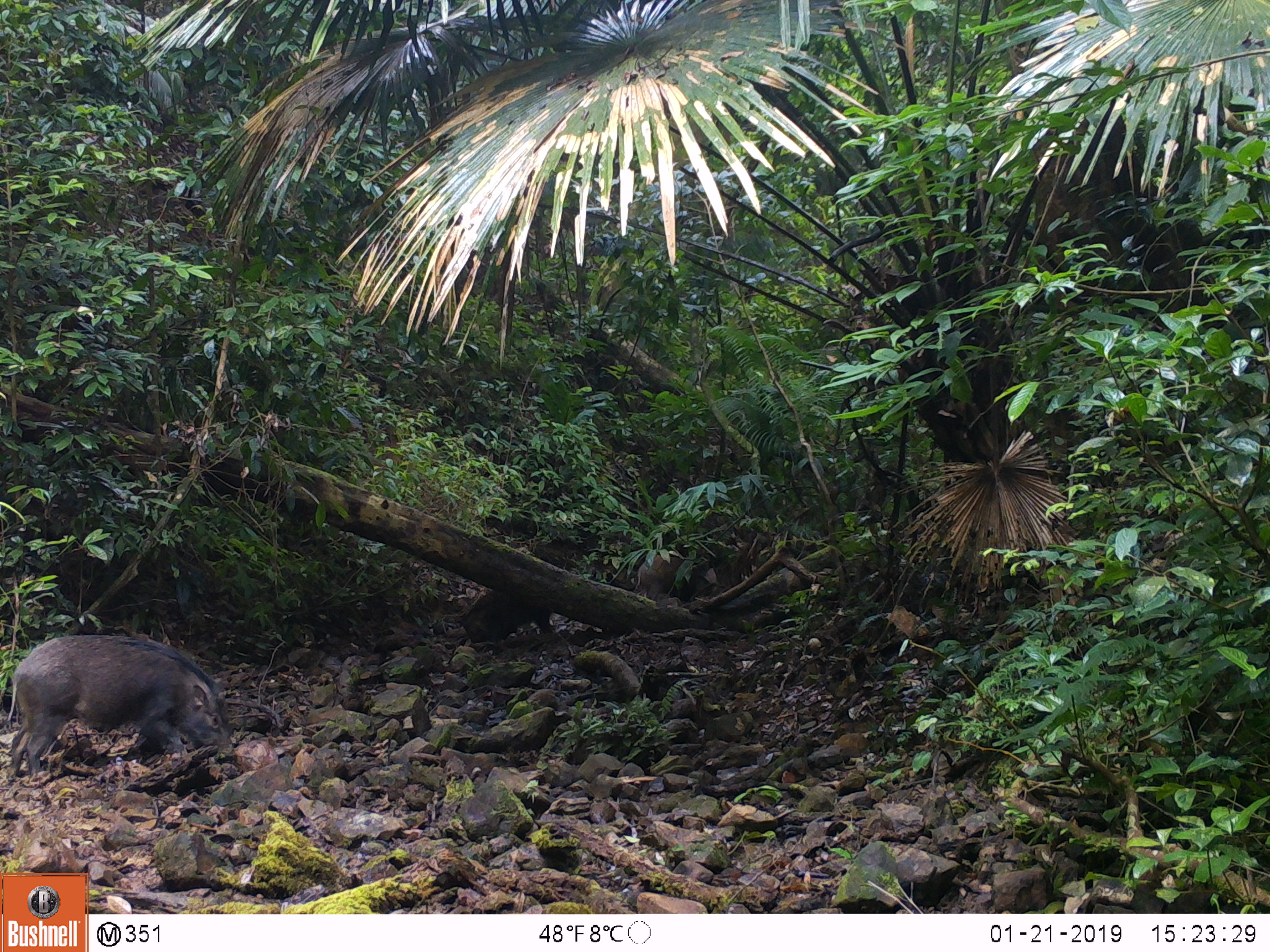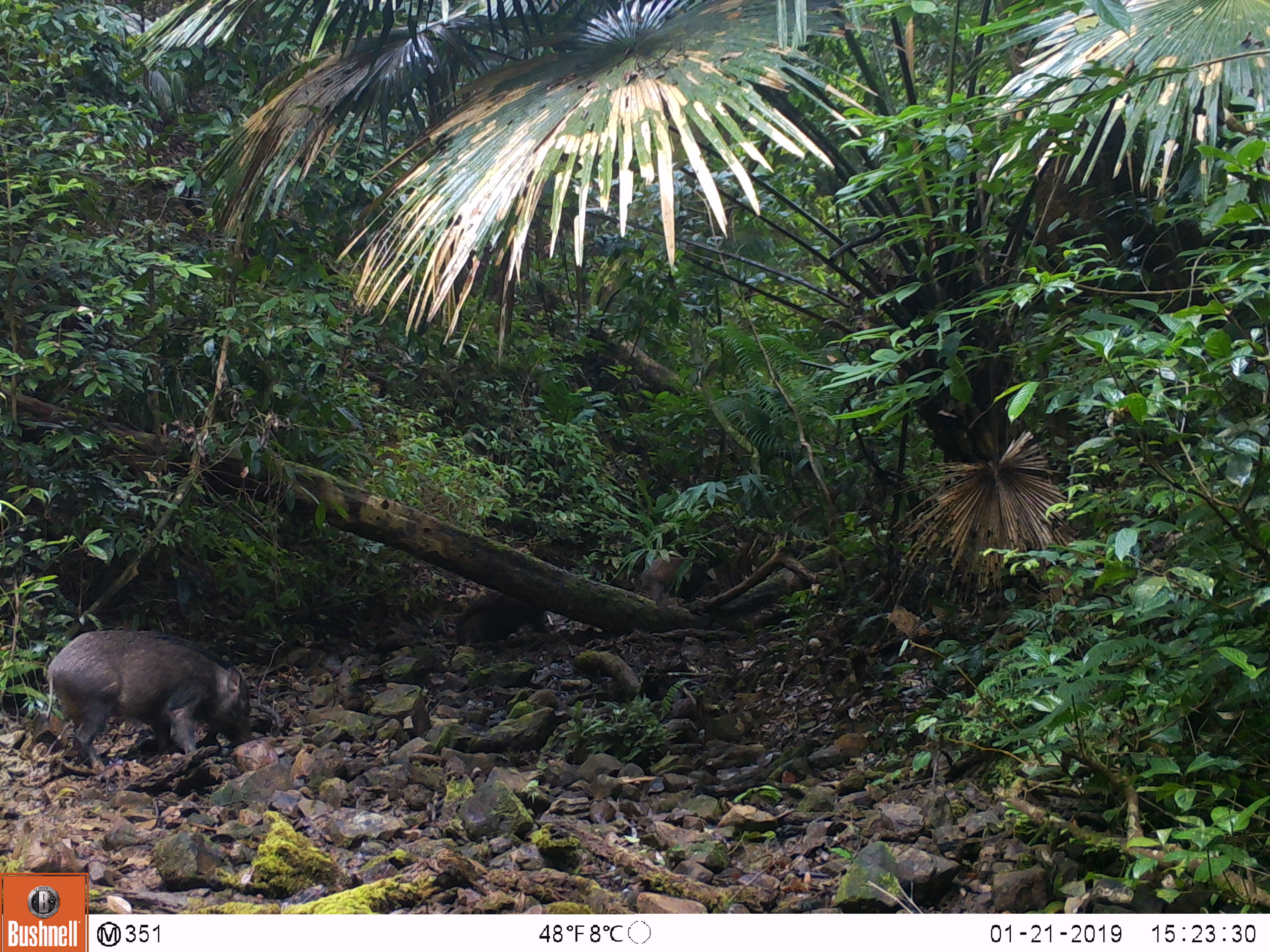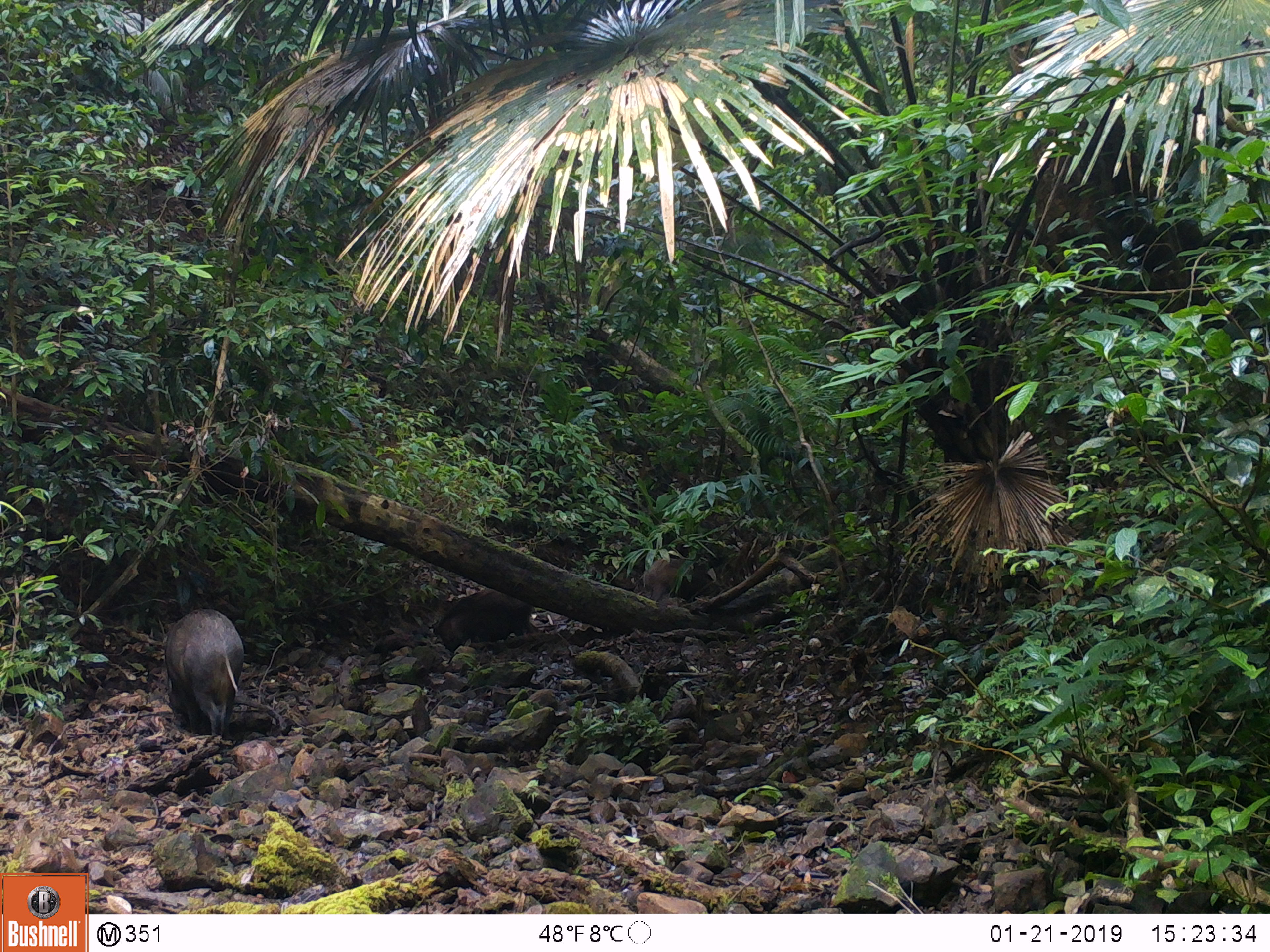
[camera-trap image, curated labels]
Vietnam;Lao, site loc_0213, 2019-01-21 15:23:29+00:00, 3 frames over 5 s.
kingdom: Animalia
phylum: Chordata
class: Mammalia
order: Artiodactyla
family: Suidae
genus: Sus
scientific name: Sus scrofa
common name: eurasian wild pig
Eurasian wild pig (Sus scrofa). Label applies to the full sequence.